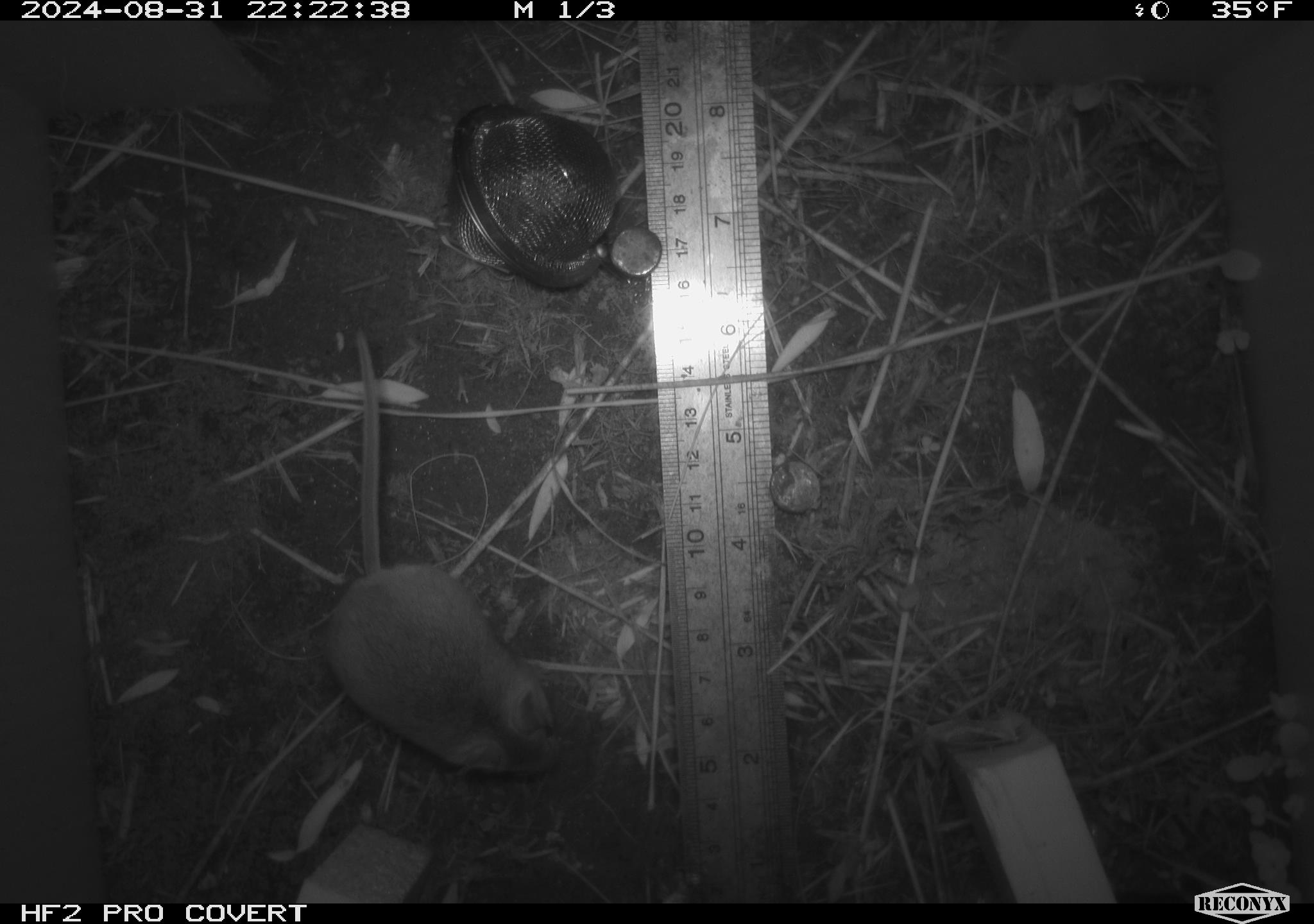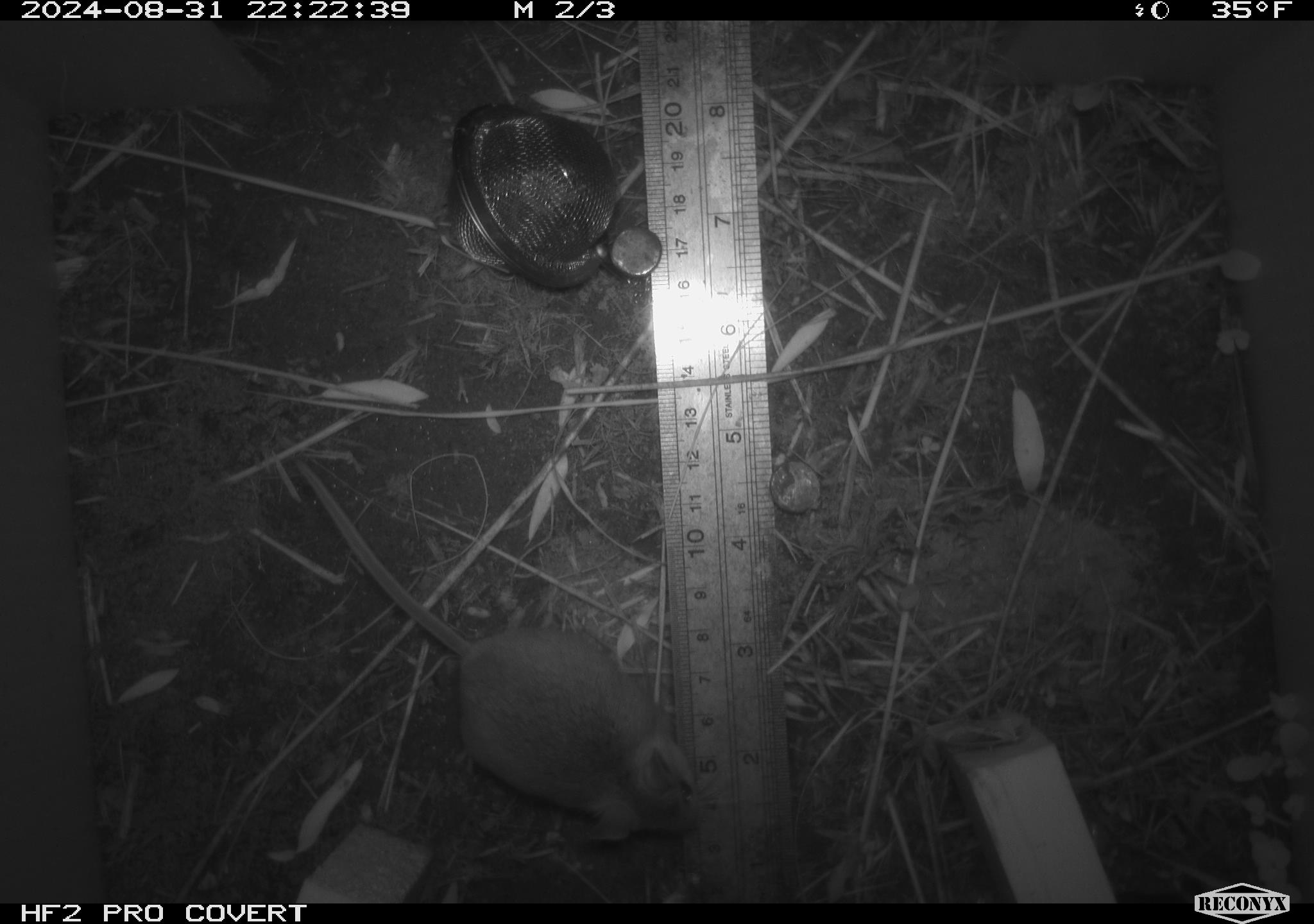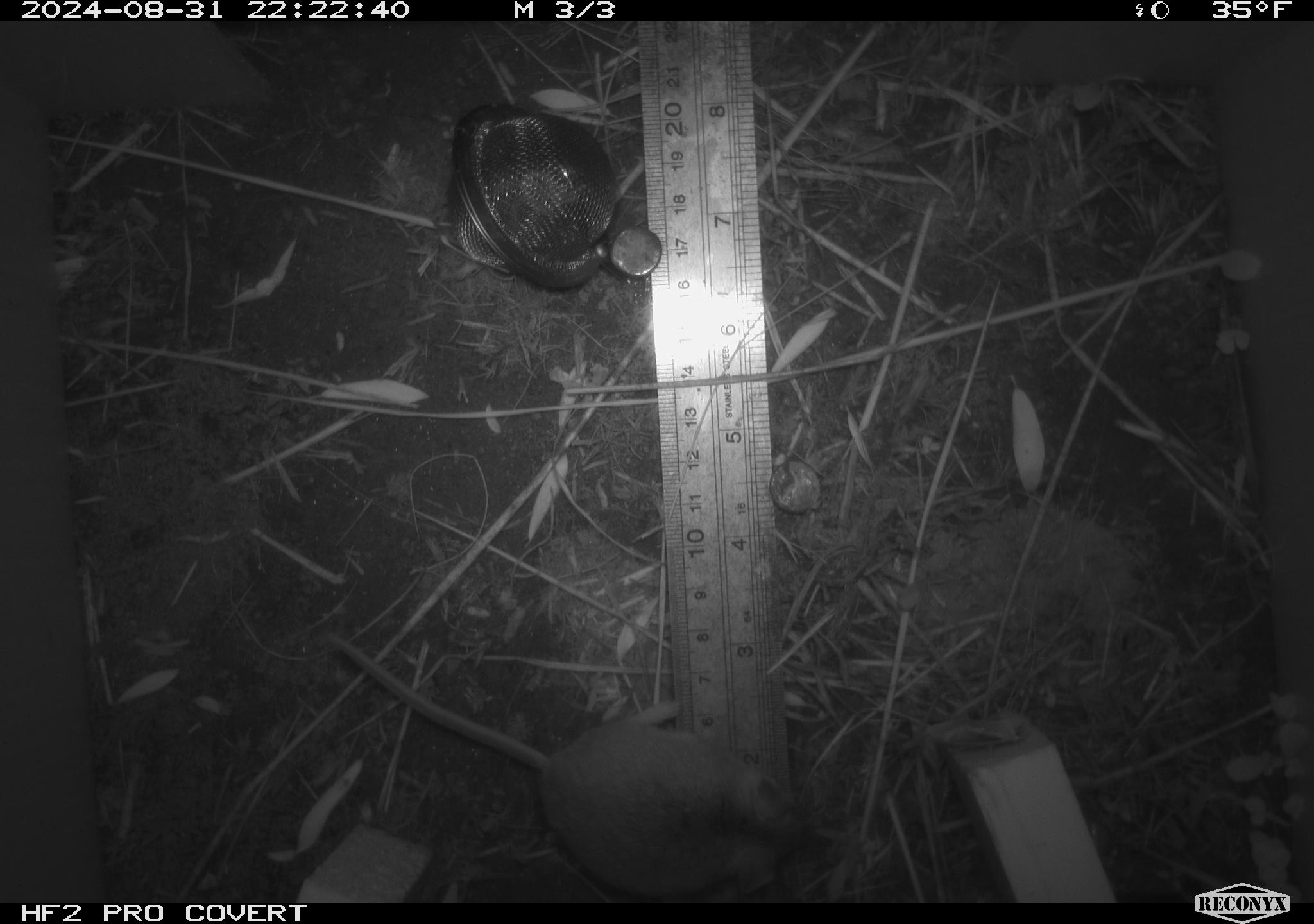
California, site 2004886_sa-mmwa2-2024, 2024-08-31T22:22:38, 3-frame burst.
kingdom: Animalia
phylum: Chordata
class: Mammalia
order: Rodentia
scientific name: Rodentia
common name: mouse species